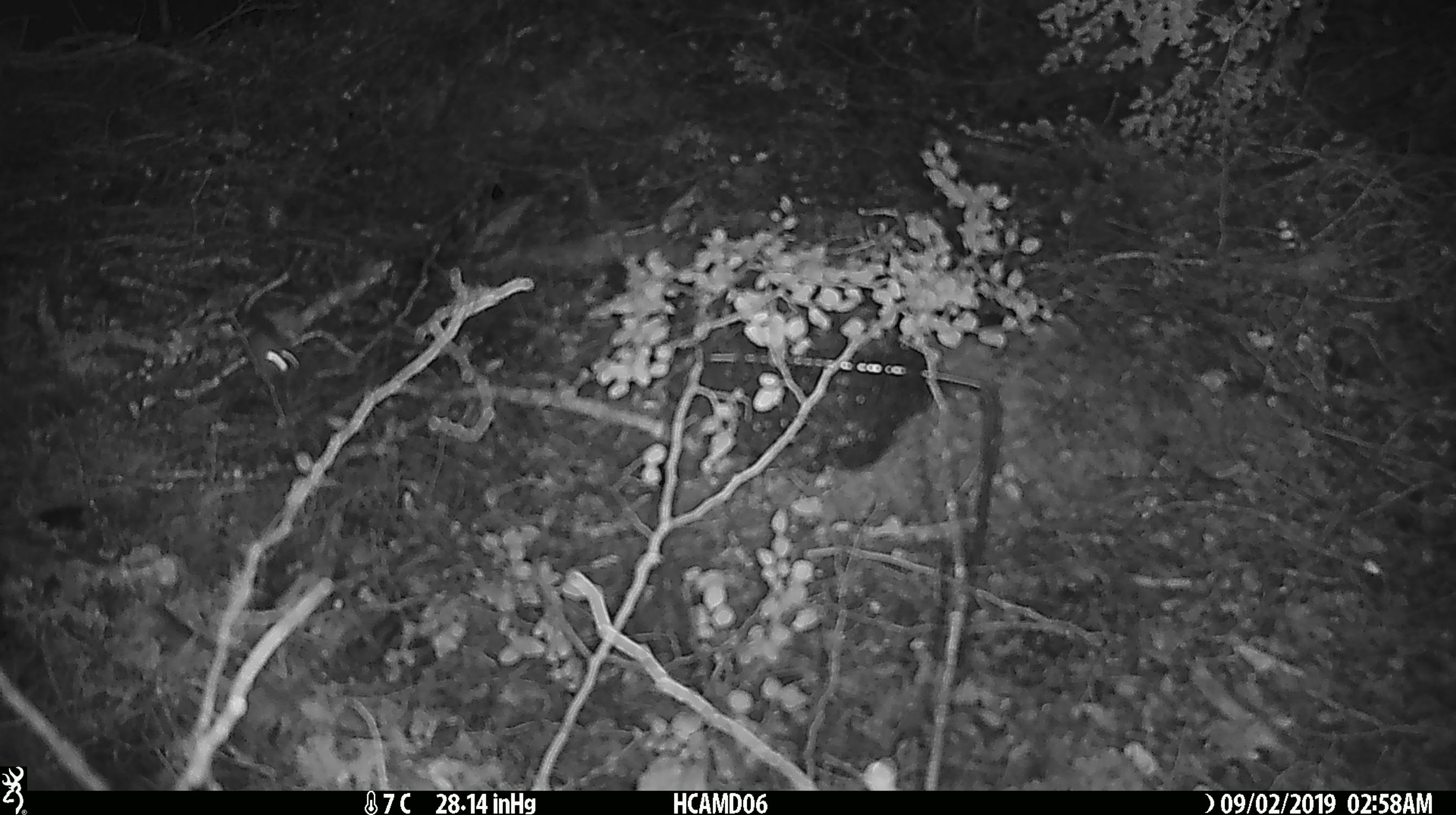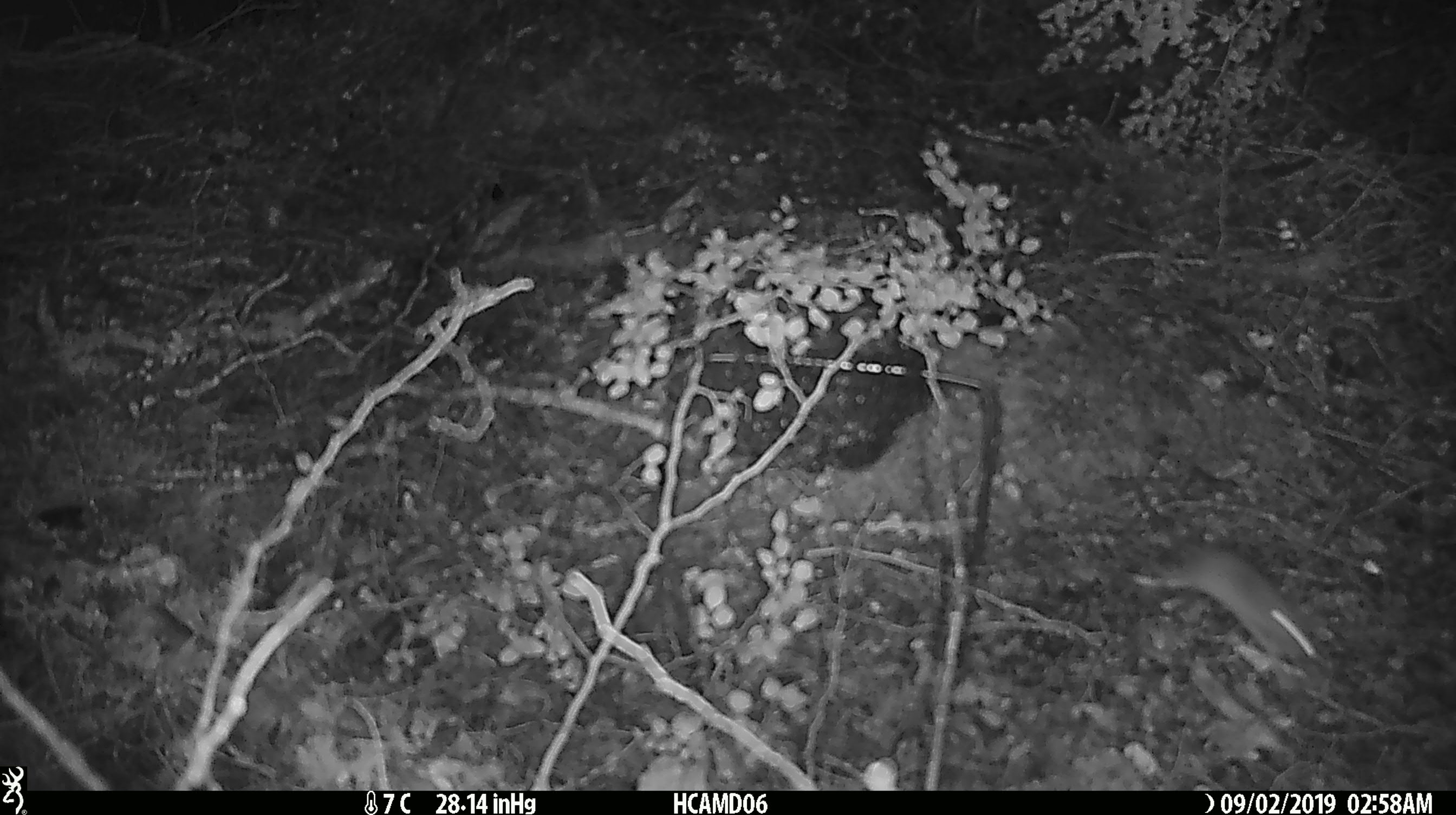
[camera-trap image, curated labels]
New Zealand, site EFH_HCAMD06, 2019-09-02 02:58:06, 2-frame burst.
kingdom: Animalia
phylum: Chordata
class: Mammalia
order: Rodentia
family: Muridae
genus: Mus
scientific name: Mus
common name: mouse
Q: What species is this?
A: Mouse (Mus).